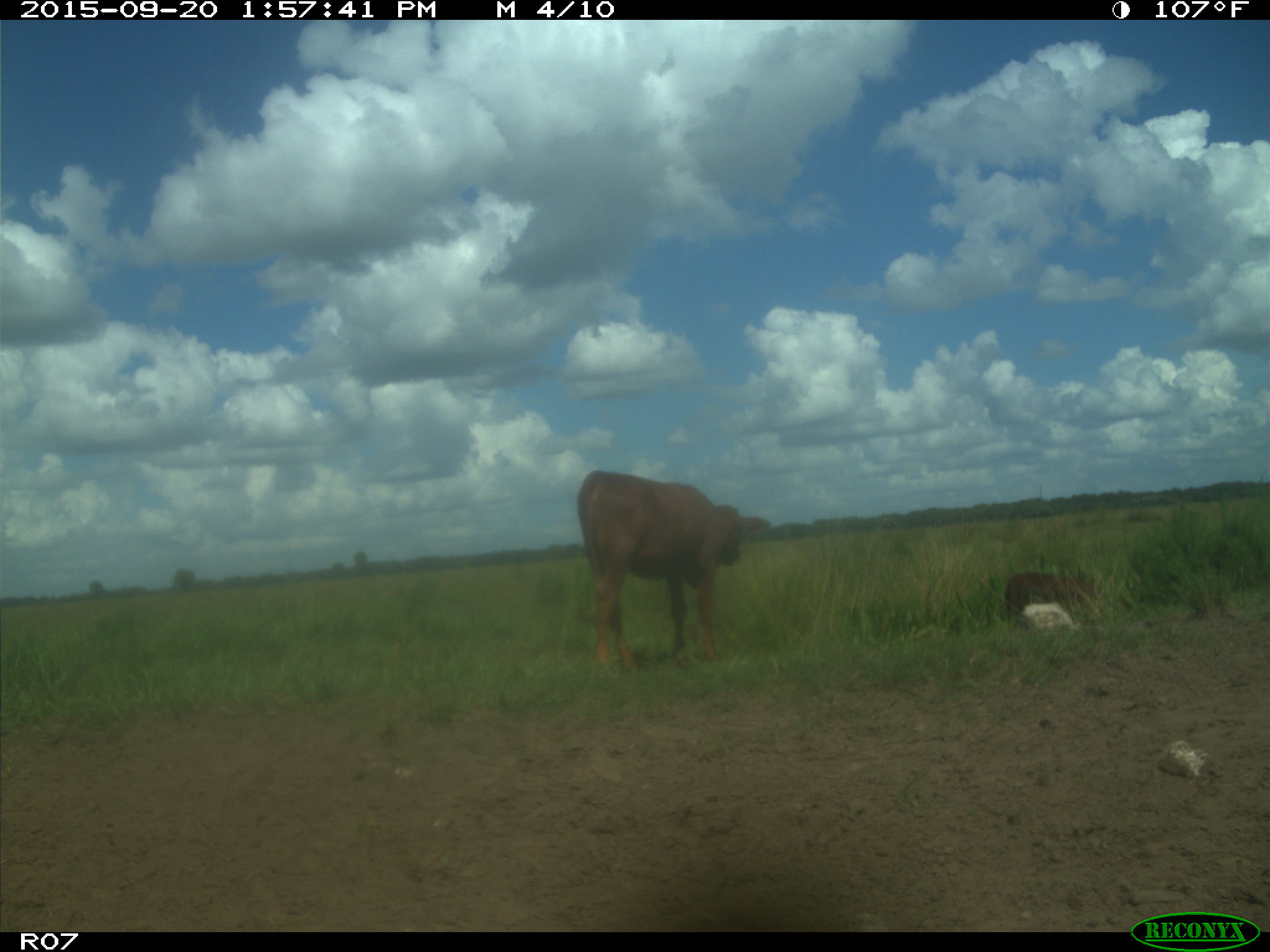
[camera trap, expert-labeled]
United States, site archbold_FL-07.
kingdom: Animalia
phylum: Chordata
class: Mammalia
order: Artiodactyla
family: Bovidae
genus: Bos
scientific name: Bos taurus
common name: domestic cow